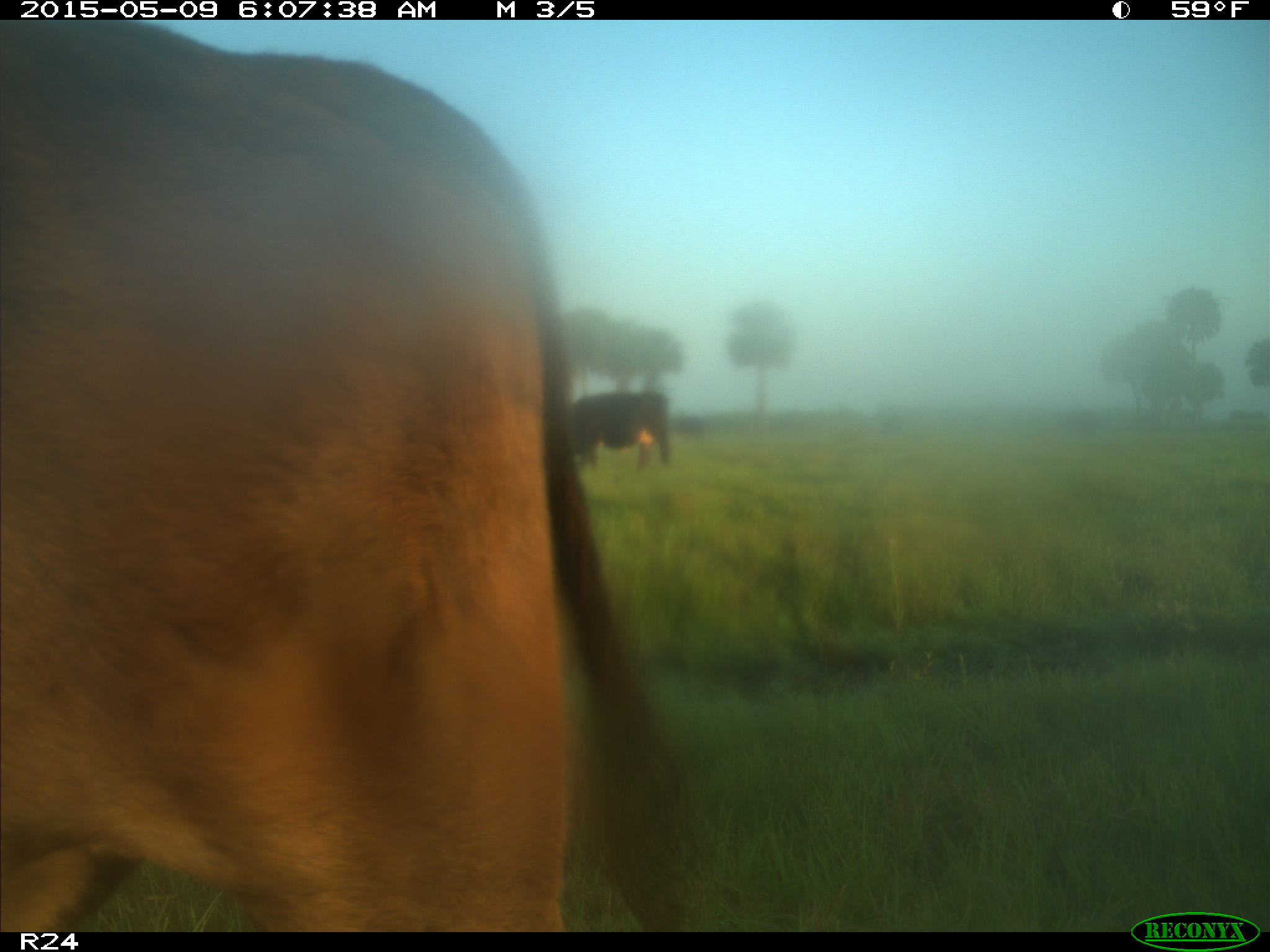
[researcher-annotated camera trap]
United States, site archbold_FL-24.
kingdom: Animalia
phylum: Chordata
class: Mammalia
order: Artiodactyla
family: Bovidae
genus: Bos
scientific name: Bos taurus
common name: domestic cow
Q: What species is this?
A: Bos taurus (domestic cow).